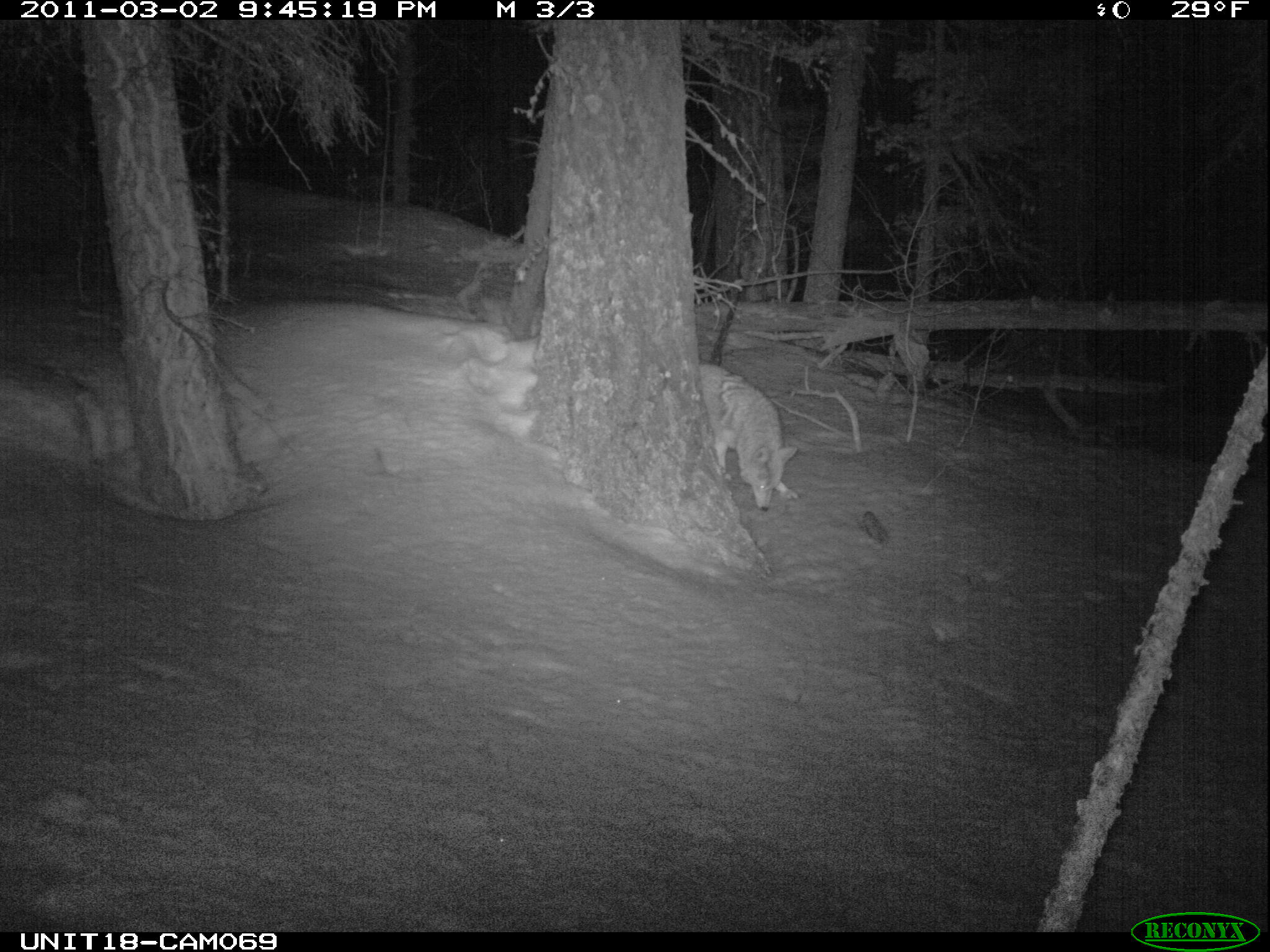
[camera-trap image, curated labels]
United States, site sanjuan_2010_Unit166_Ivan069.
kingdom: Animalia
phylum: Chordata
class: Mammalia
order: Carnivora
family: Canidae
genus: Canis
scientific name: Canis latrans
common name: coyote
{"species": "Canis latrans (coyote)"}